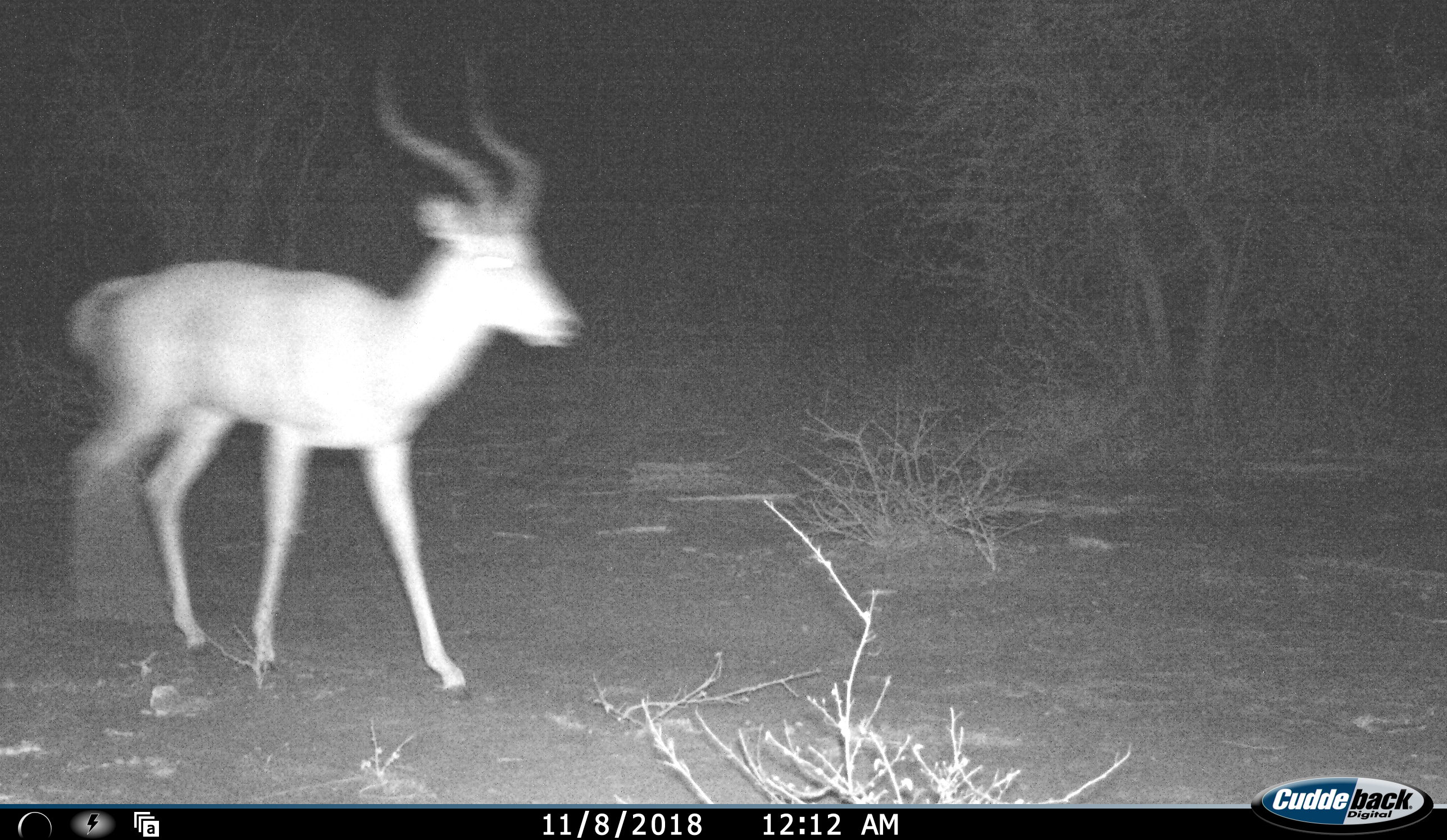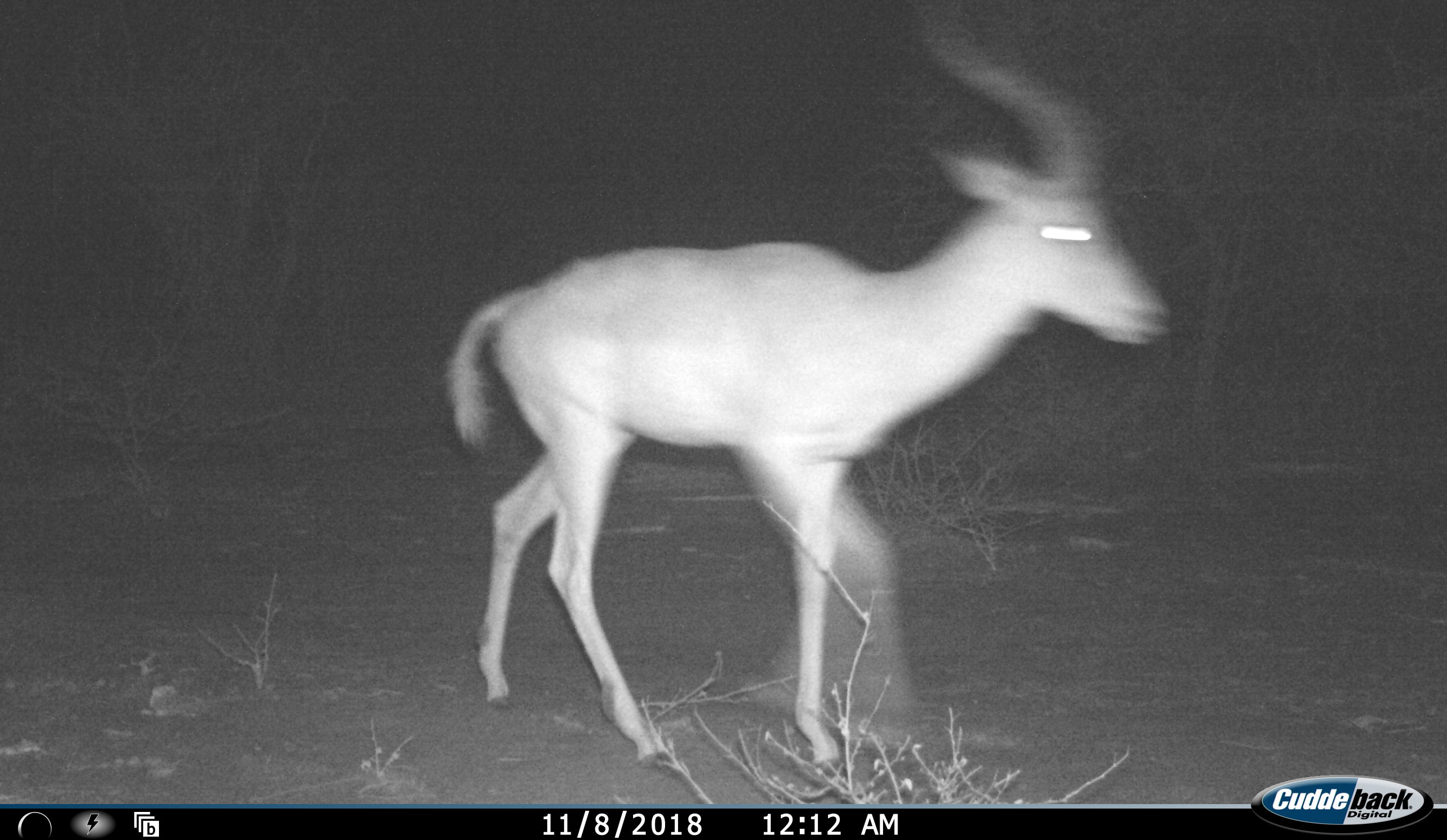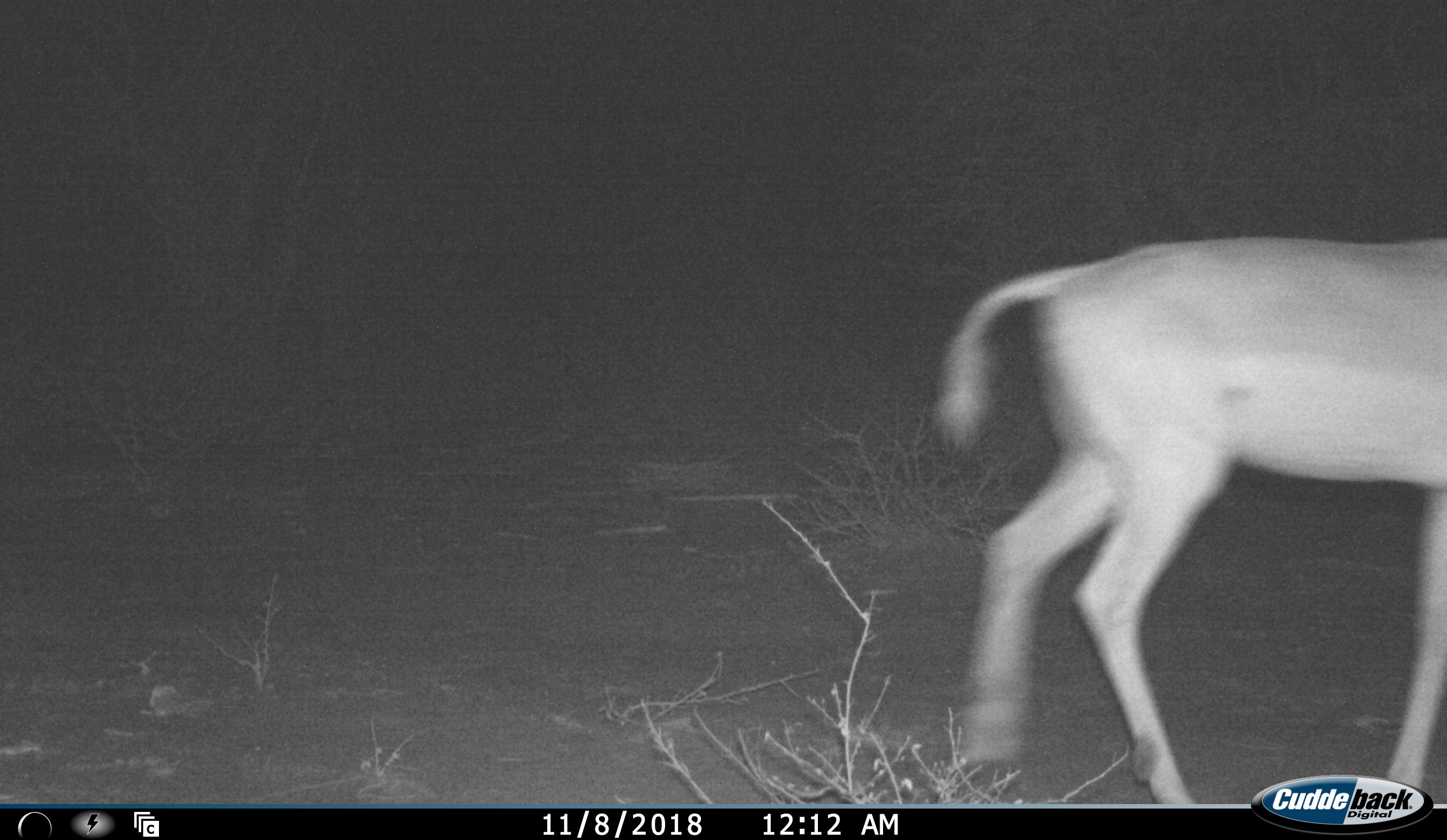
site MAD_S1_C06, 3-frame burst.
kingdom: Animalia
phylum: Chordata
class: Mammalia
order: Artiodactyla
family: Bovidae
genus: Aepyceros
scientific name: Aepyceros melampus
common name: impala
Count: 1.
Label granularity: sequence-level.